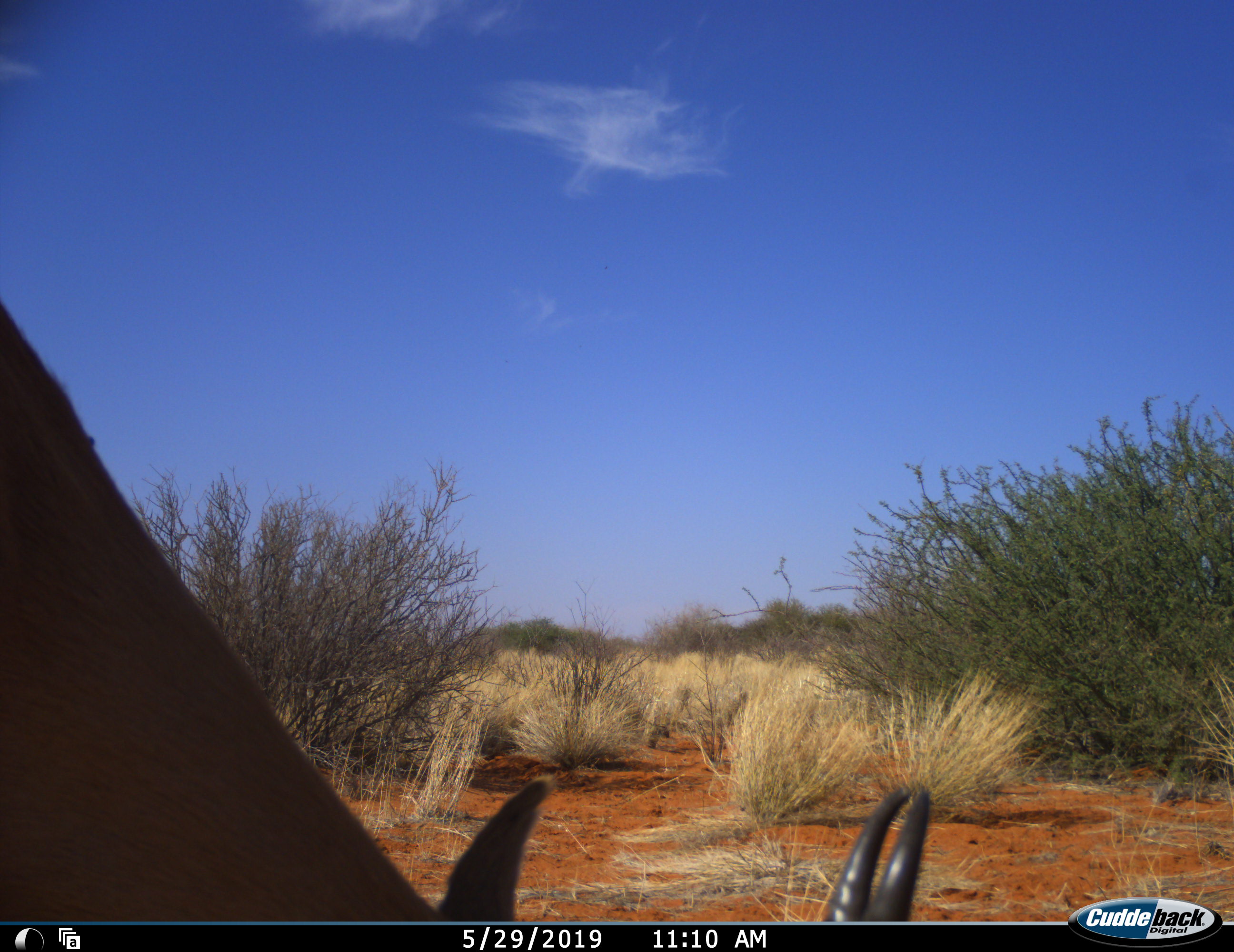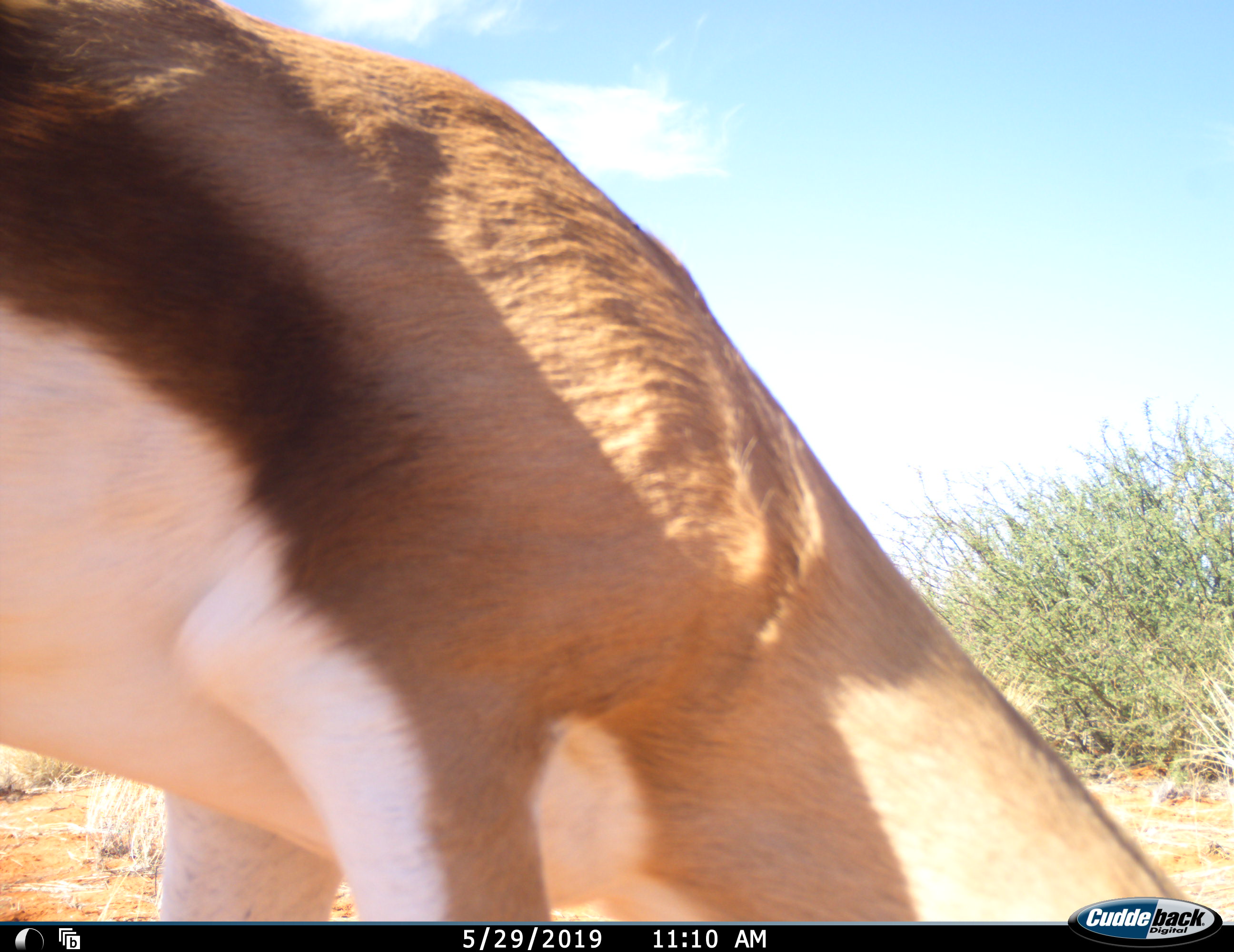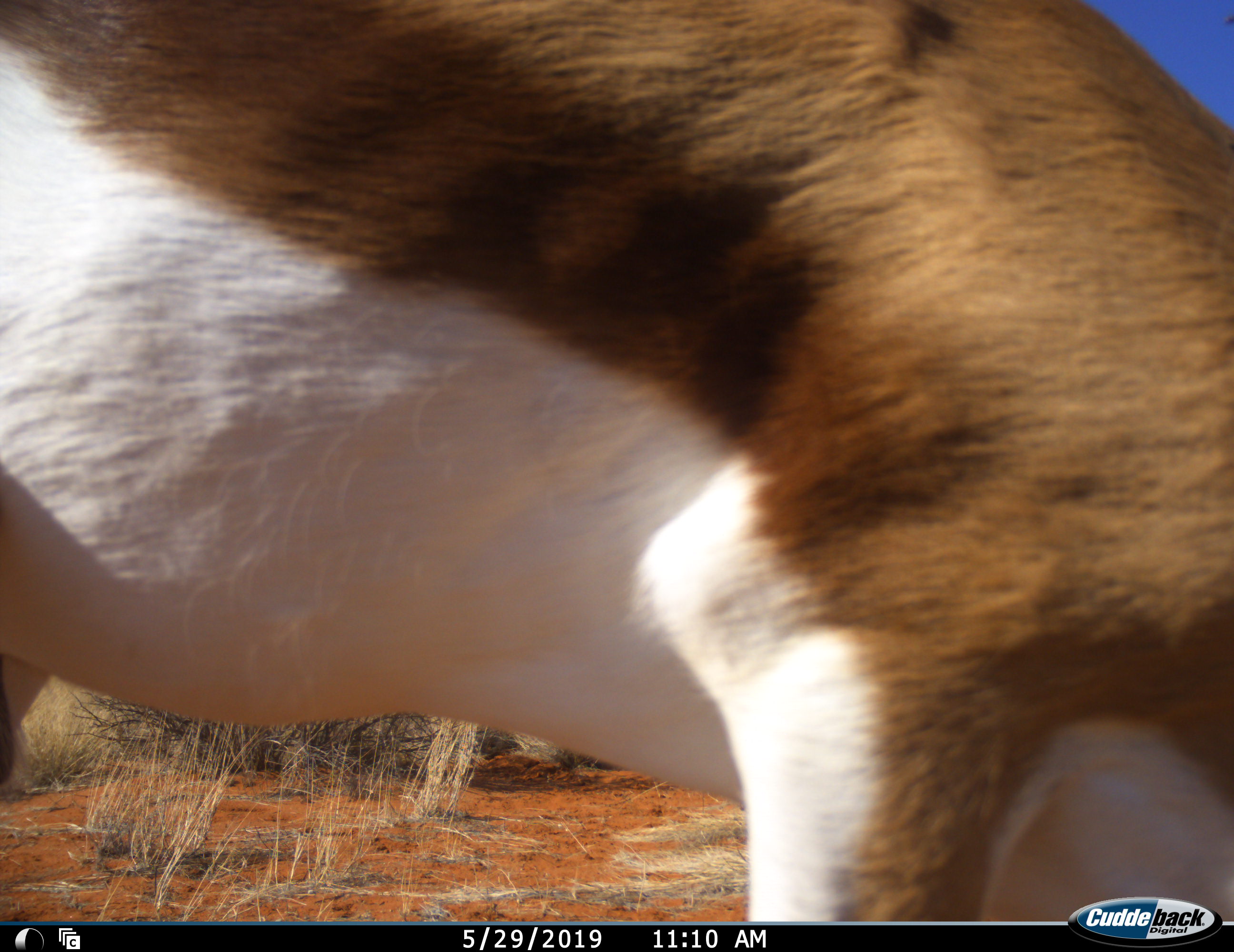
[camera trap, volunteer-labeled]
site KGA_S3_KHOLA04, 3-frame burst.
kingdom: Animalia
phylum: Chordata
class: Mammalia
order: Artiodactyla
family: Bovidae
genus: Antidorcas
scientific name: Antidorcas marsupialis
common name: springbok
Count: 1.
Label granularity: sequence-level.